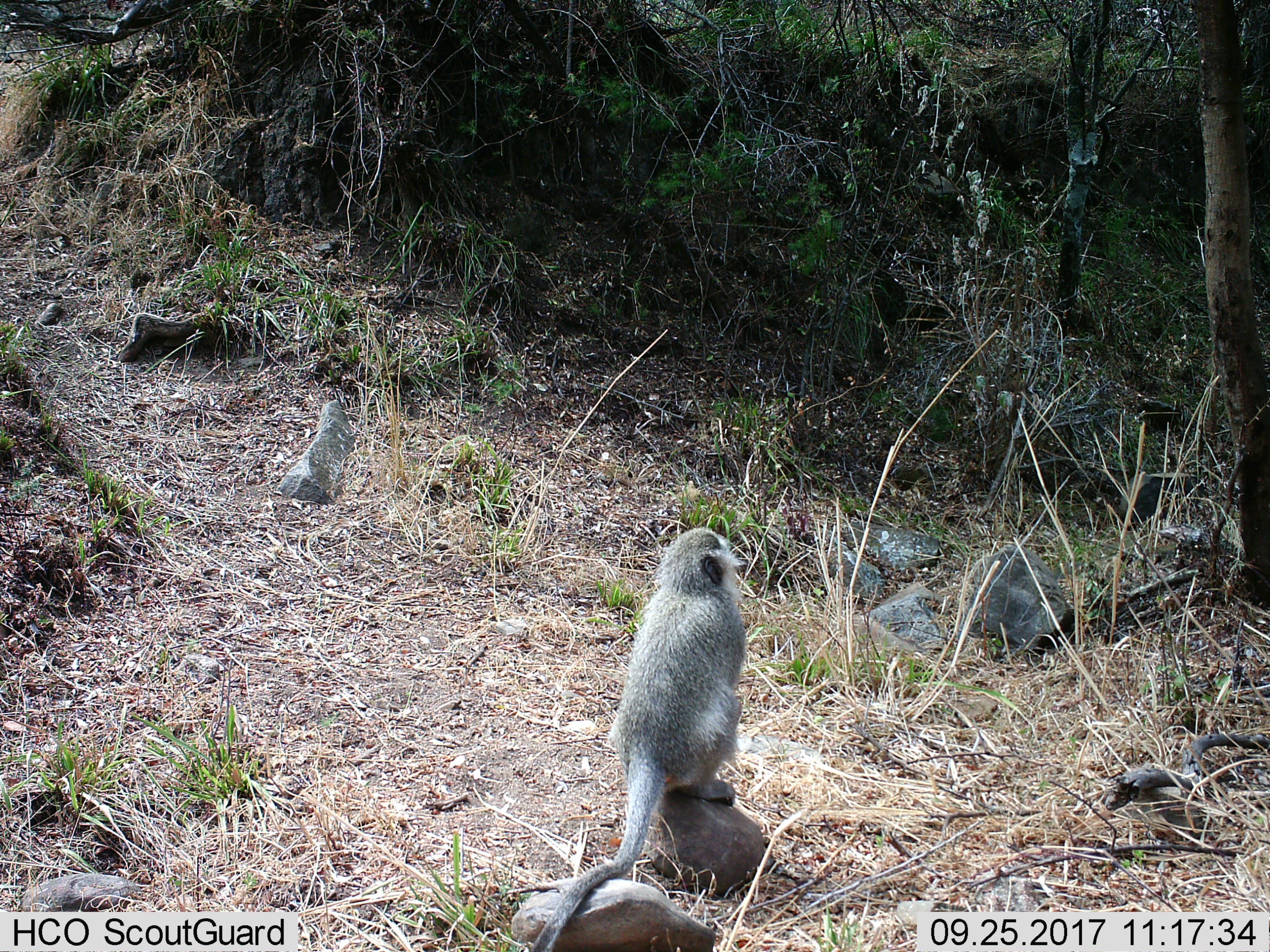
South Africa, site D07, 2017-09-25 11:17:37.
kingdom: Animalia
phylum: Chordata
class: Mammalia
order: Primates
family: Cercopithecidae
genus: Chlorocebus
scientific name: Chlorocebus pygerythrus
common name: vervet monkey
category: monkeyvervet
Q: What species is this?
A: Monkeyvervet (vervet monkey) (Chlorocebus pygerythrus).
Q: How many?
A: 1.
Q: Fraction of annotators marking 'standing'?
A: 20%.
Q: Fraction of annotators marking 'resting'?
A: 90%.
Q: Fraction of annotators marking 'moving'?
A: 0%.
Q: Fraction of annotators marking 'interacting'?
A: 0%.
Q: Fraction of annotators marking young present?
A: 0%.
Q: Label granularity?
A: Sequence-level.